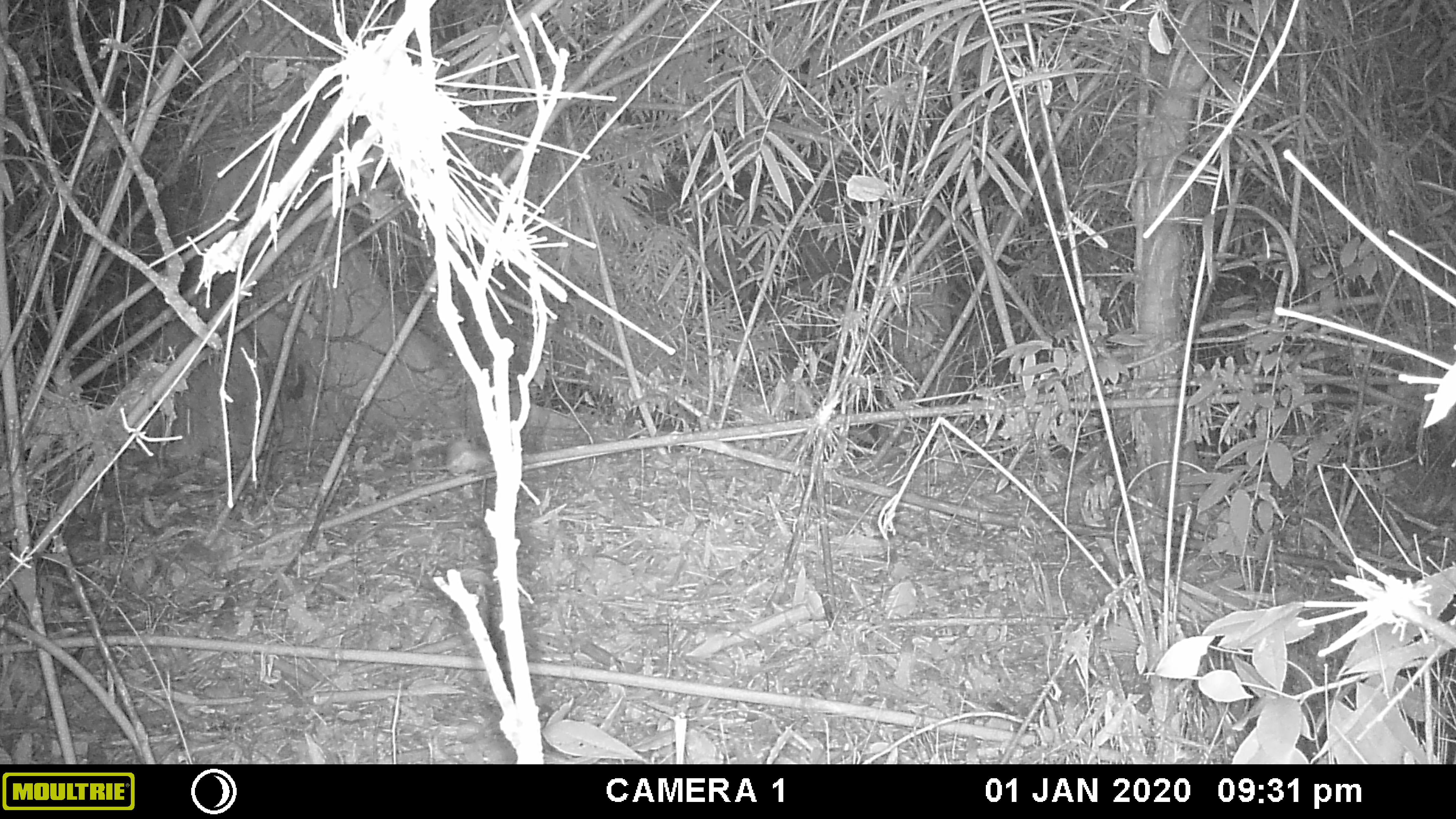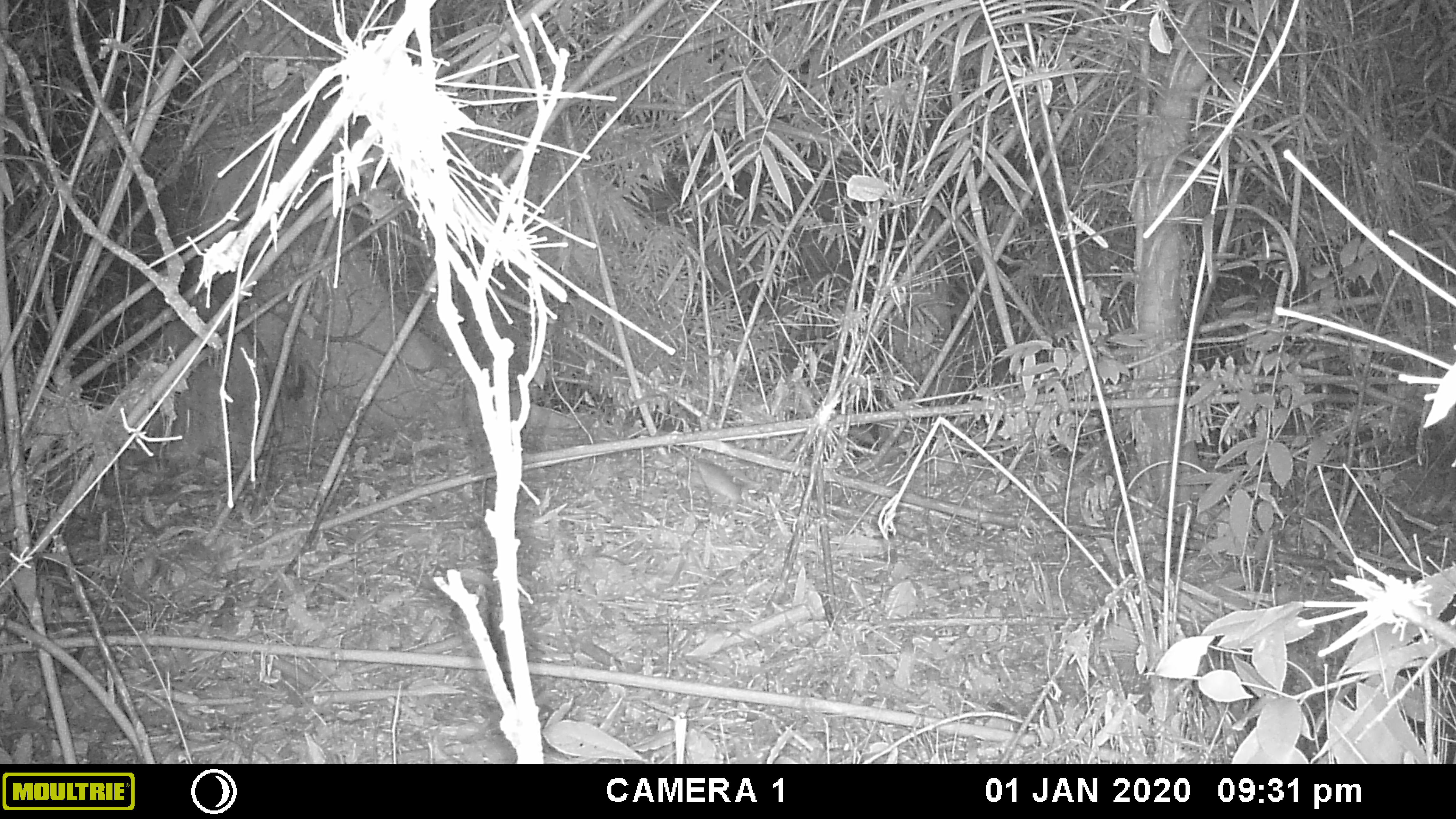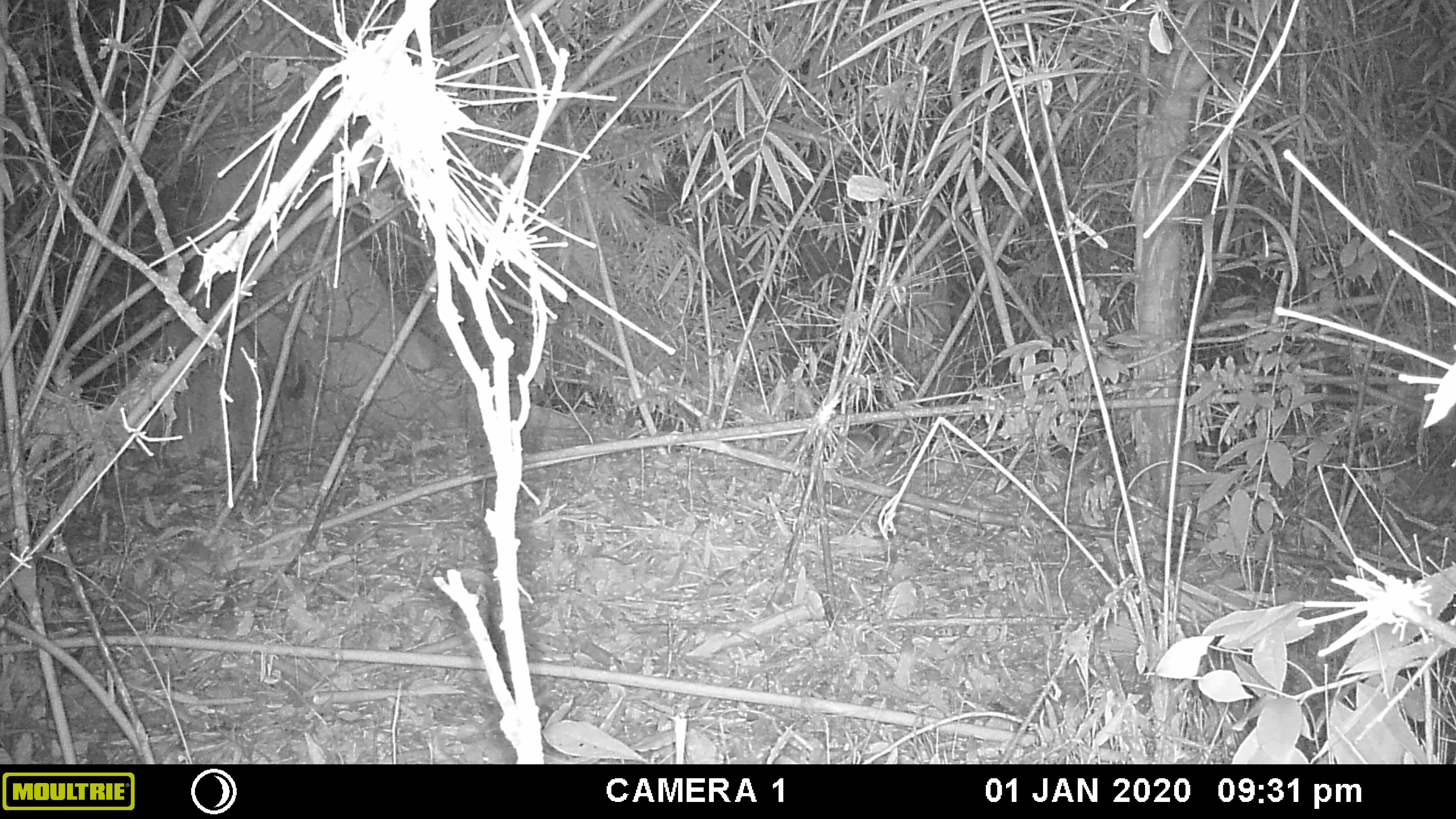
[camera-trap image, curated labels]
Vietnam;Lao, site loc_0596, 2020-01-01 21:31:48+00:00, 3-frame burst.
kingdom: Animalia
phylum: Chordata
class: Mammalia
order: Rodentia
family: Muridae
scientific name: Muridae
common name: old-world mice and rats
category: unidentified murid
Unidentified murid (old-world mice and rats) (Muridae). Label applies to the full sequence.